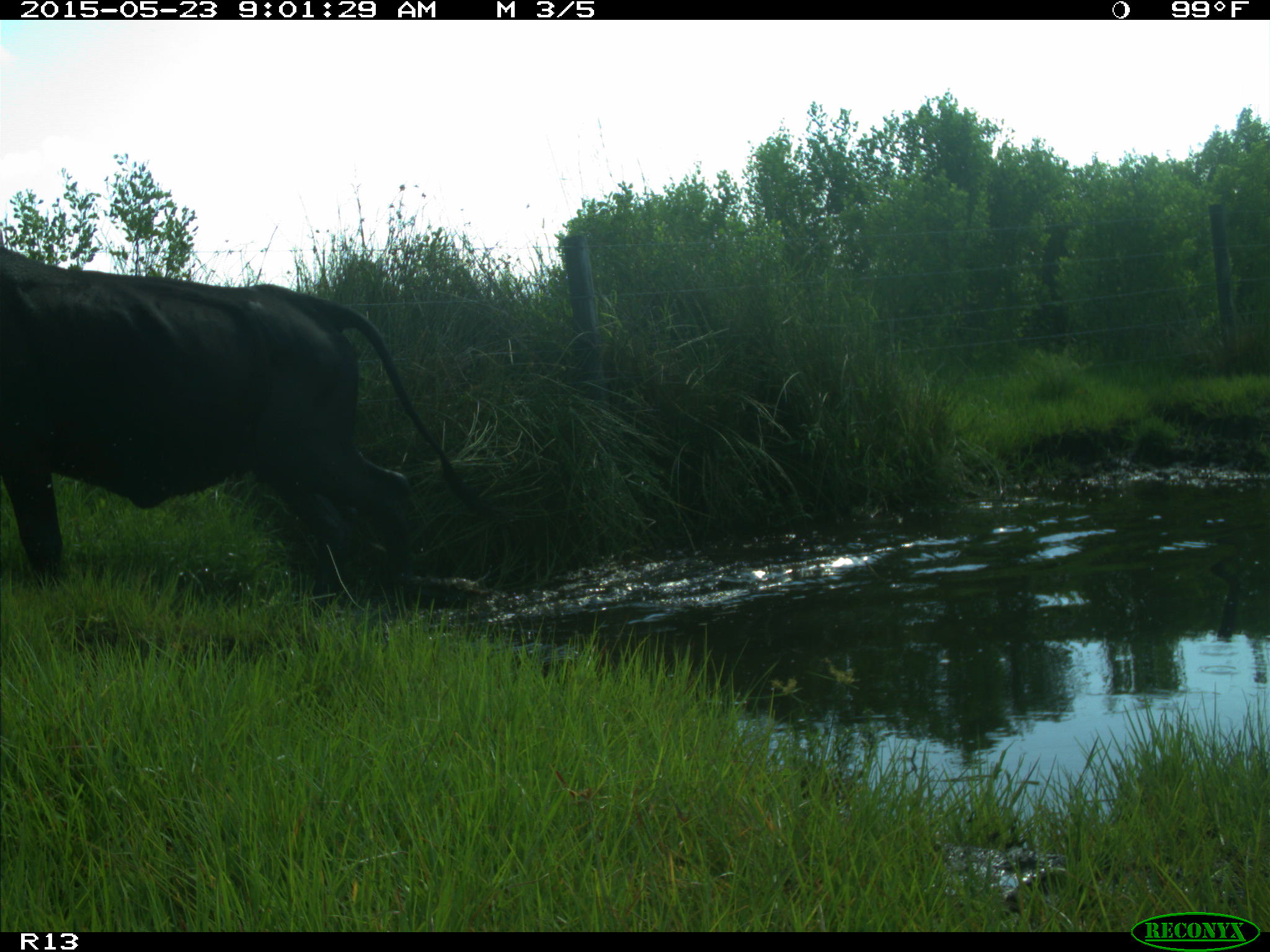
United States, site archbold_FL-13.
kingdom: Animalia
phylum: Chordata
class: Mammalia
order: Artiodactyla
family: Bovidae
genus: Bos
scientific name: Bos taurus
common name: domestic cow